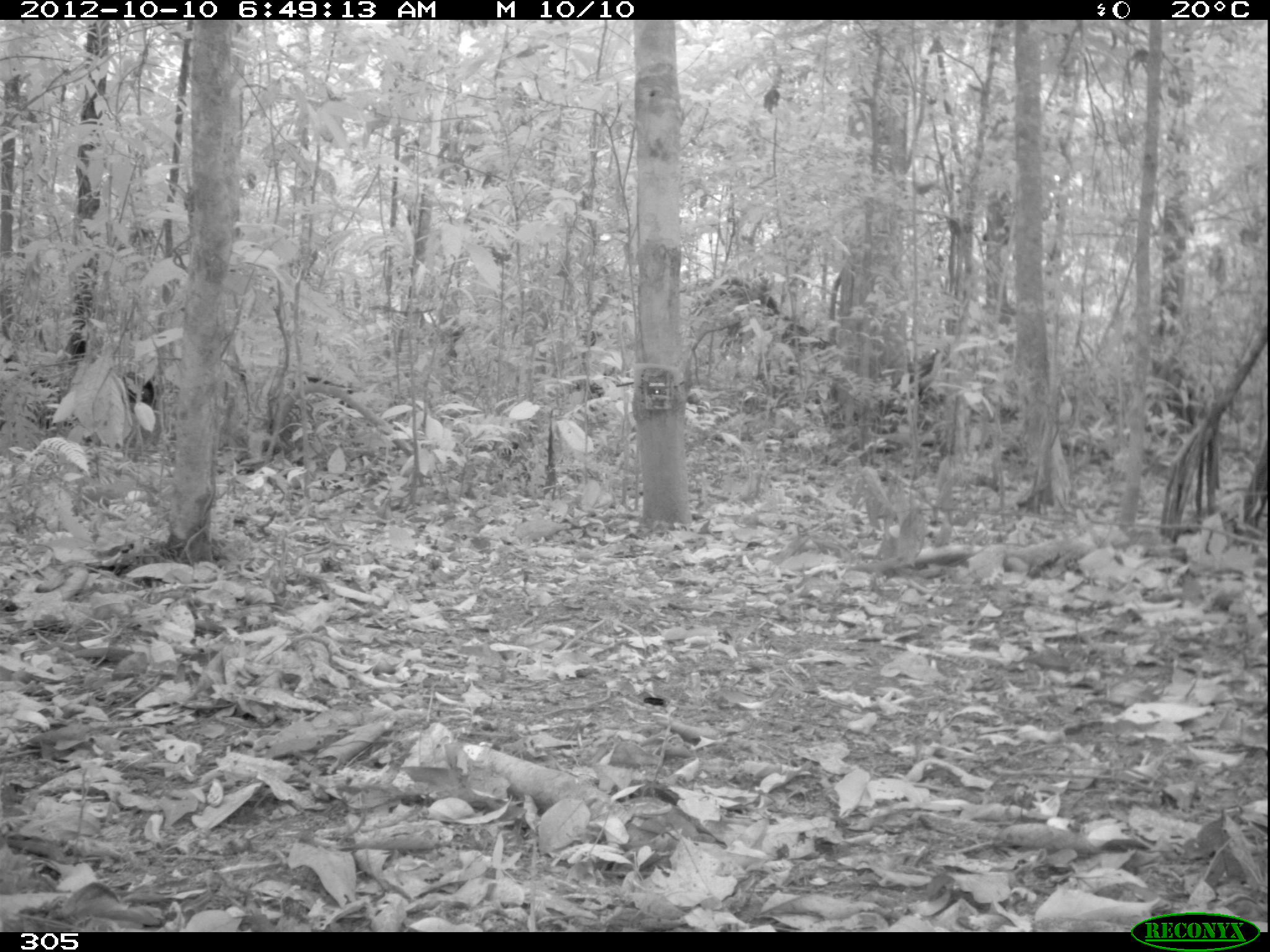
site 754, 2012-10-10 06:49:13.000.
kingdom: Animalia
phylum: Chordata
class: Mammalia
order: Artiodactyla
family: Tayassuidae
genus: Tayassu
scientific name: Tayassu pecari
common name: white-lipped peccary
Tayassu pecari (white-lipped peccary).